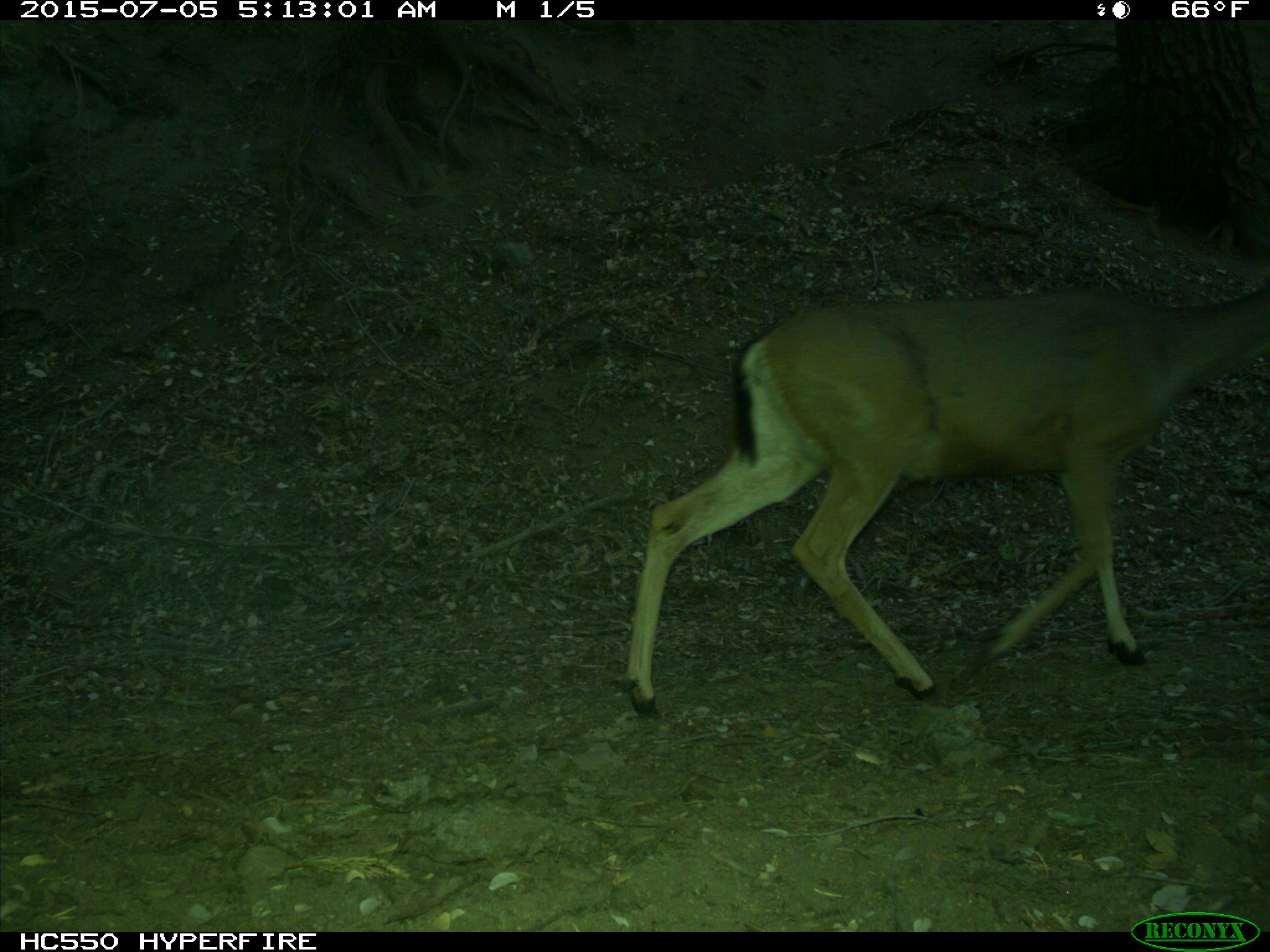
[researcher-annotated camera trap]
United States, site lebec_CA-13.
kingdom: Animalia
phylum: Chordata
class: Mammalia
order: Artiodactyla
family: Cervidae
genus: Odocoileus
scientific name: Odocoileus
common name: deer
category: unidentified deer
Unidentified deer (deer) (Odocoileus).